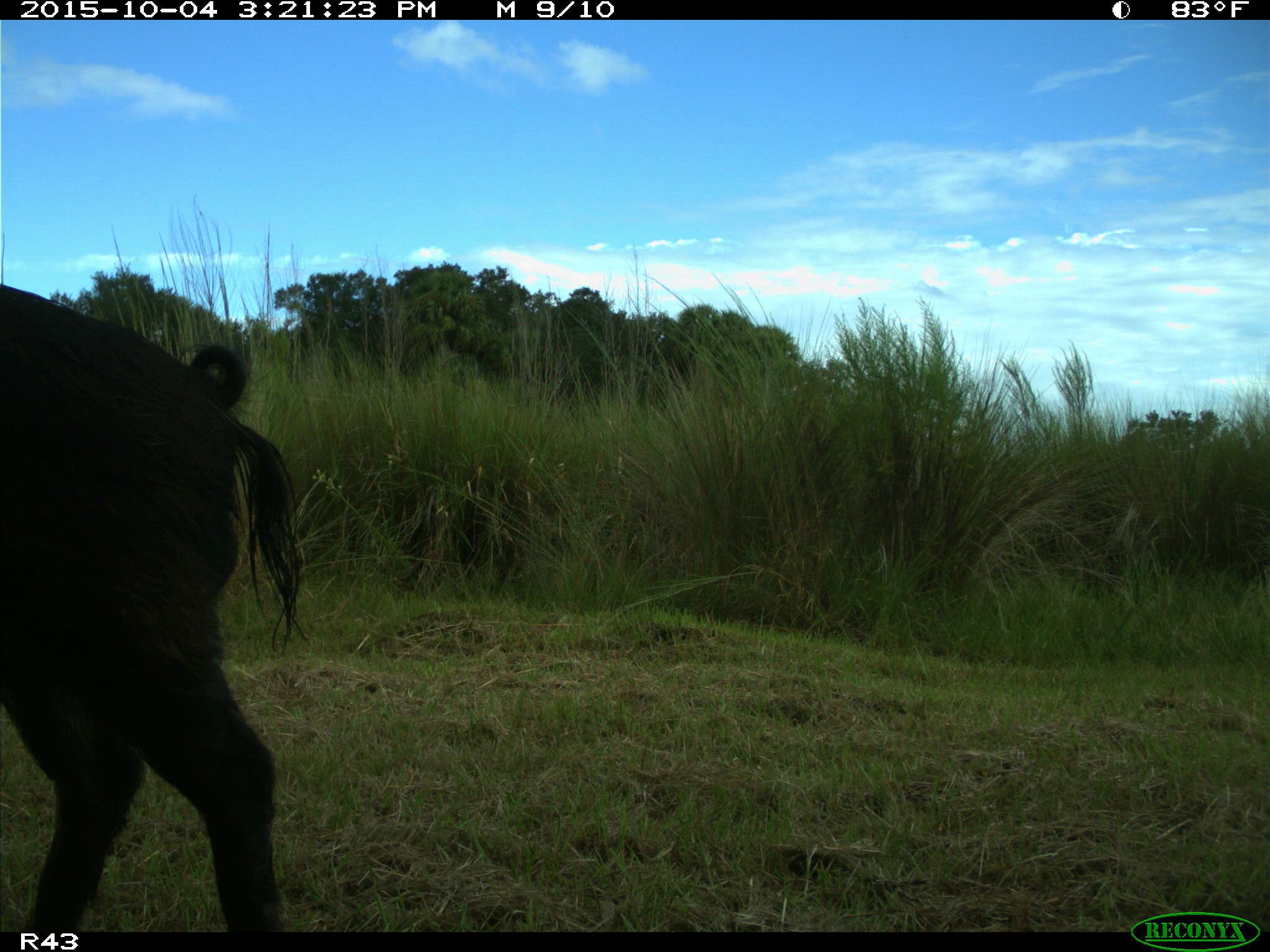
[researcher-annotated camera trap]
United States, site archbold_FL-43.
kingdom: Animalia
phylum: Chordata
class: Mammalia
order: Artiodactyla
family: Suidae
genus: Sus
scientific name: Sus scrofa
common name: wild boar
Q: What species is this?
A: Sus scrofa (wild boar).